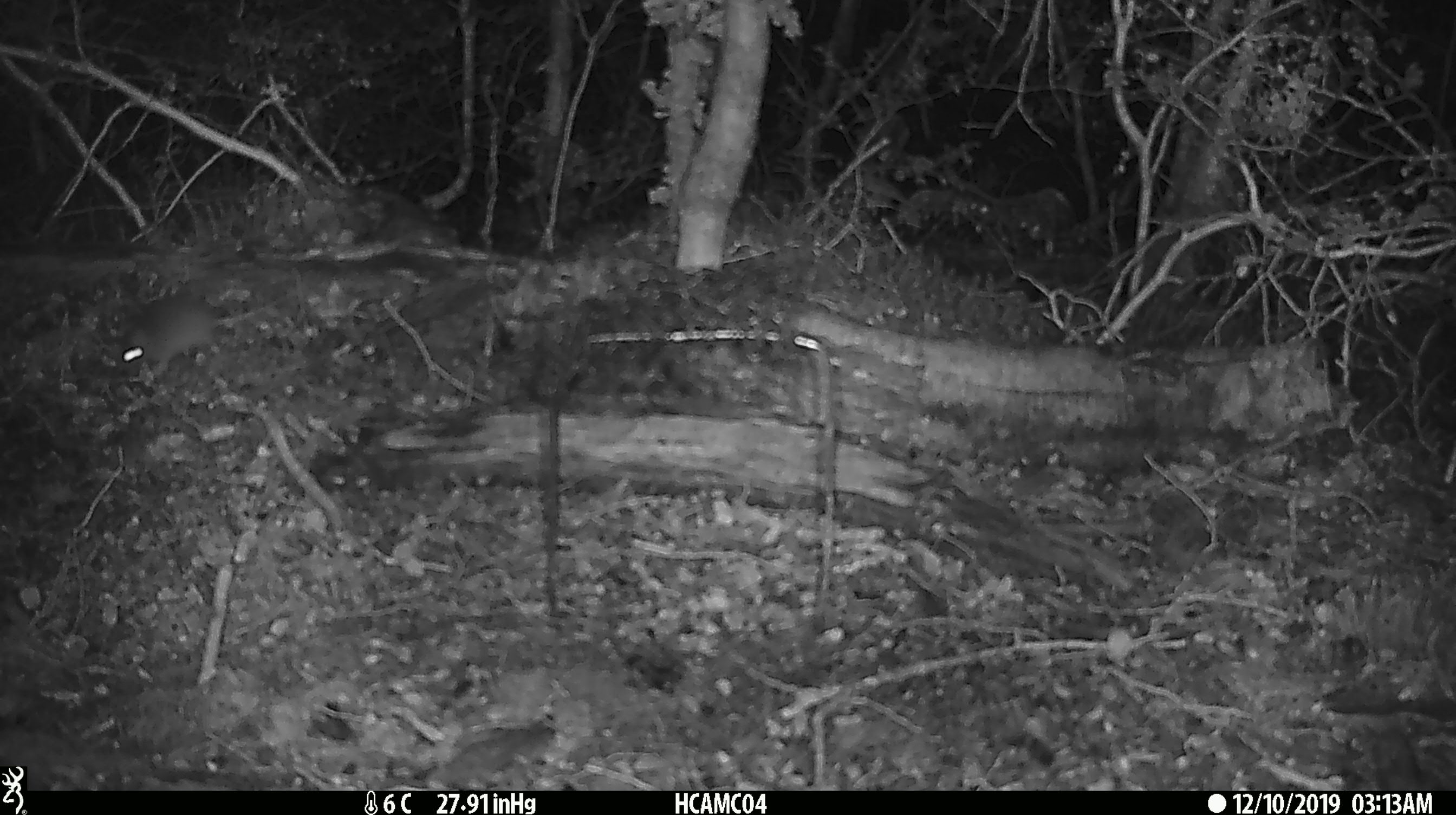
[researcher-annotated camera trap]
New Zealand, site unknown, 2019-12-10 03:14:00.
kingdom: Animalia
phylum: Chordata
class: Mammalia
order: Rodentia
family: Muridae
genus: Mus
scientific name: Mus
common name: mouse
Mouse (Mus).